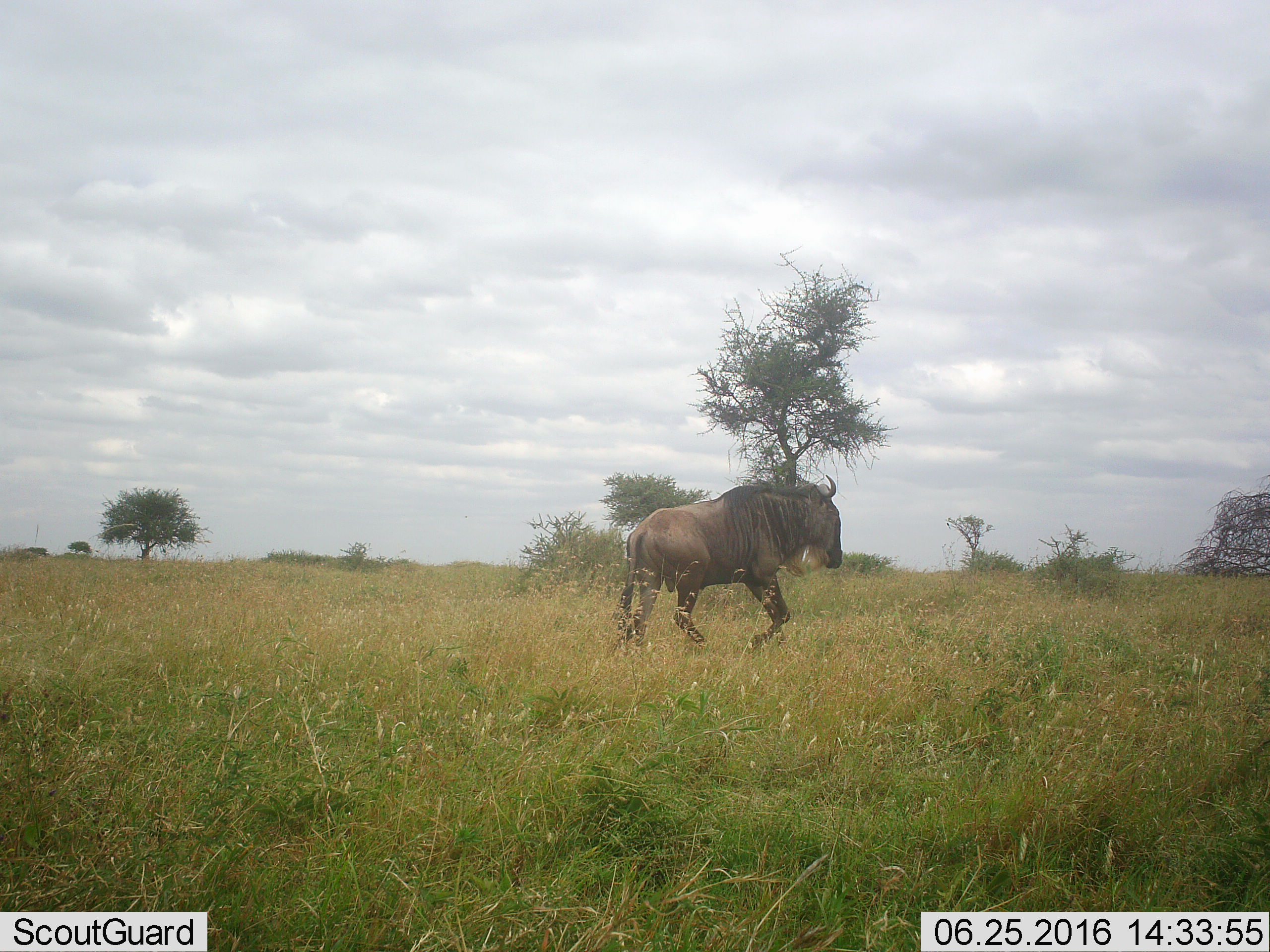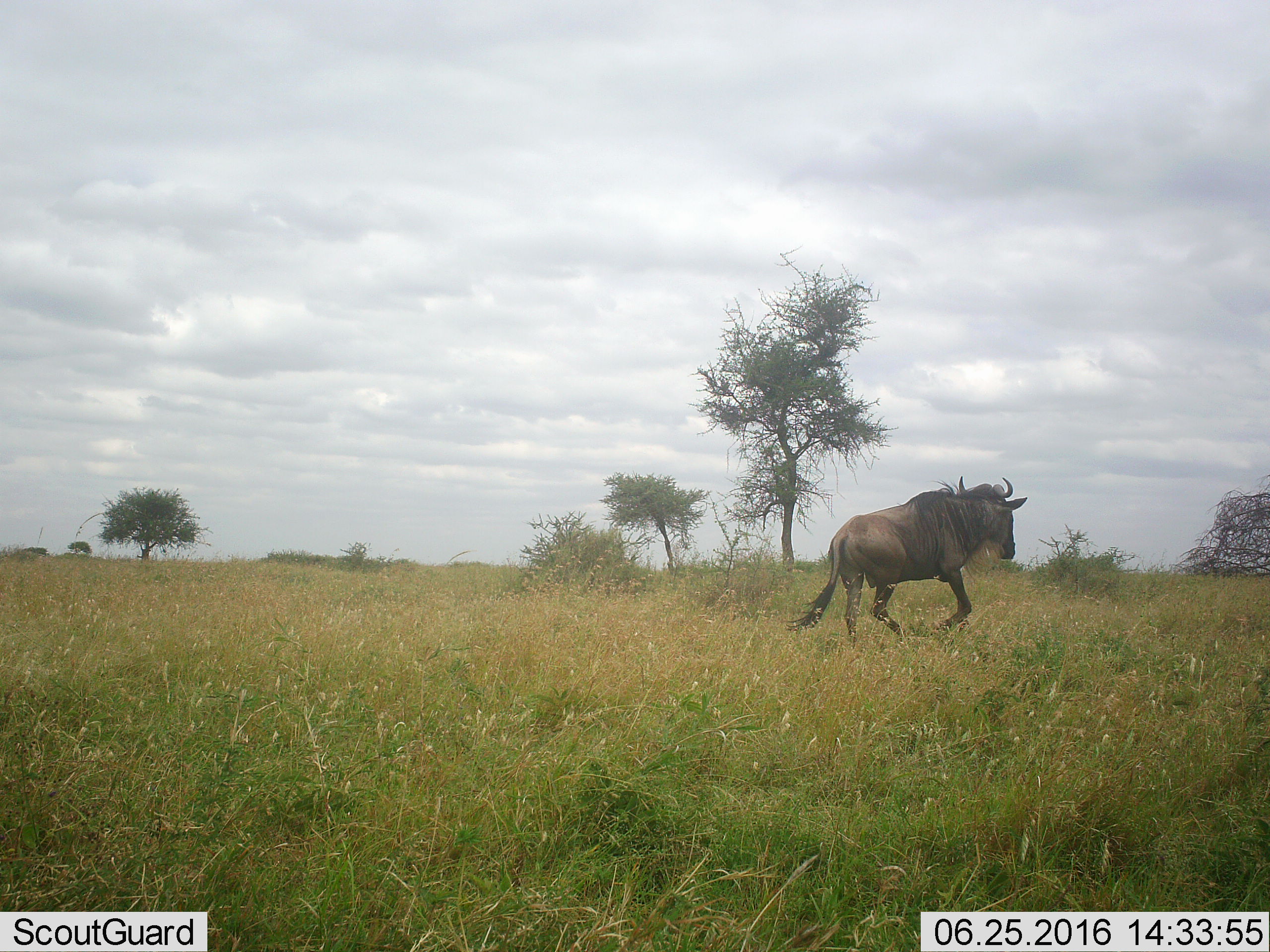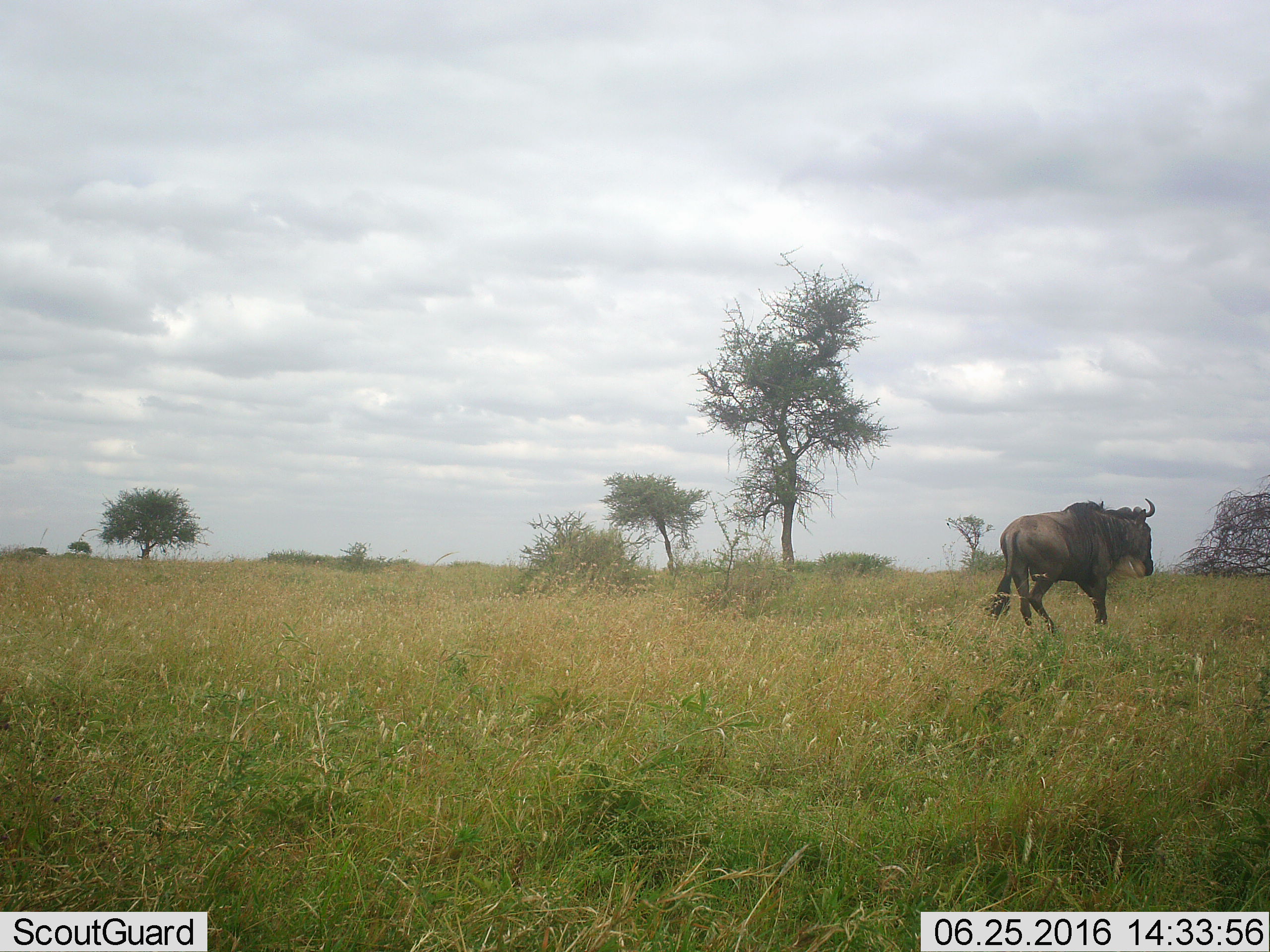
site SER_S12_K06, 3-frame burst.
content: unidentified animal